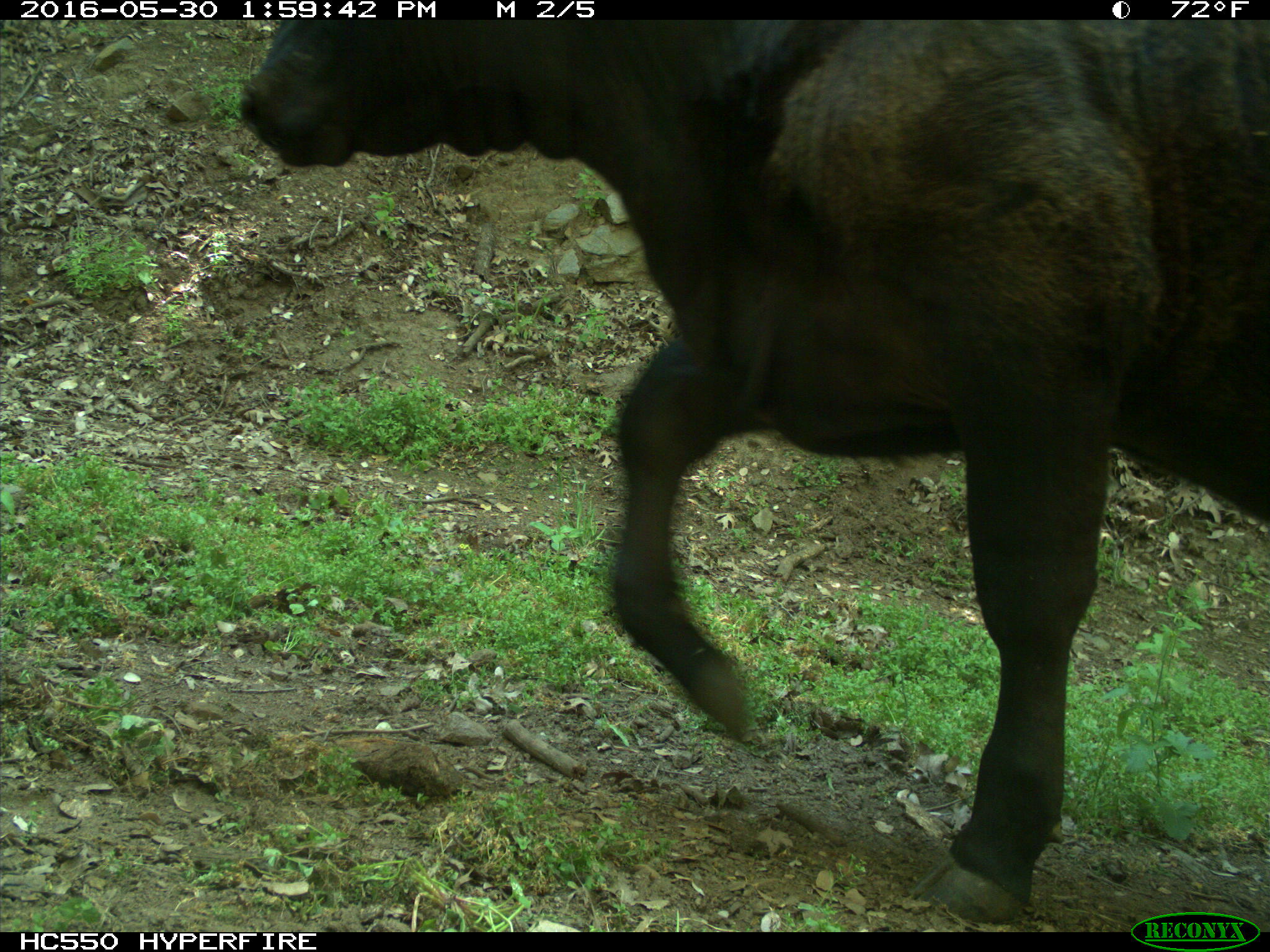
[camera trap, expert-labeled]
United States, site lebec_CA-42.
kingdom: Animalia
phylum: Chordata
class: Mammalia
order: Artiodactyla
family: Bovidae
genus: Bos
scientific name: Bos taurus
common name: domestic cow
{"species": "Bos taurus (domestic cow)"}